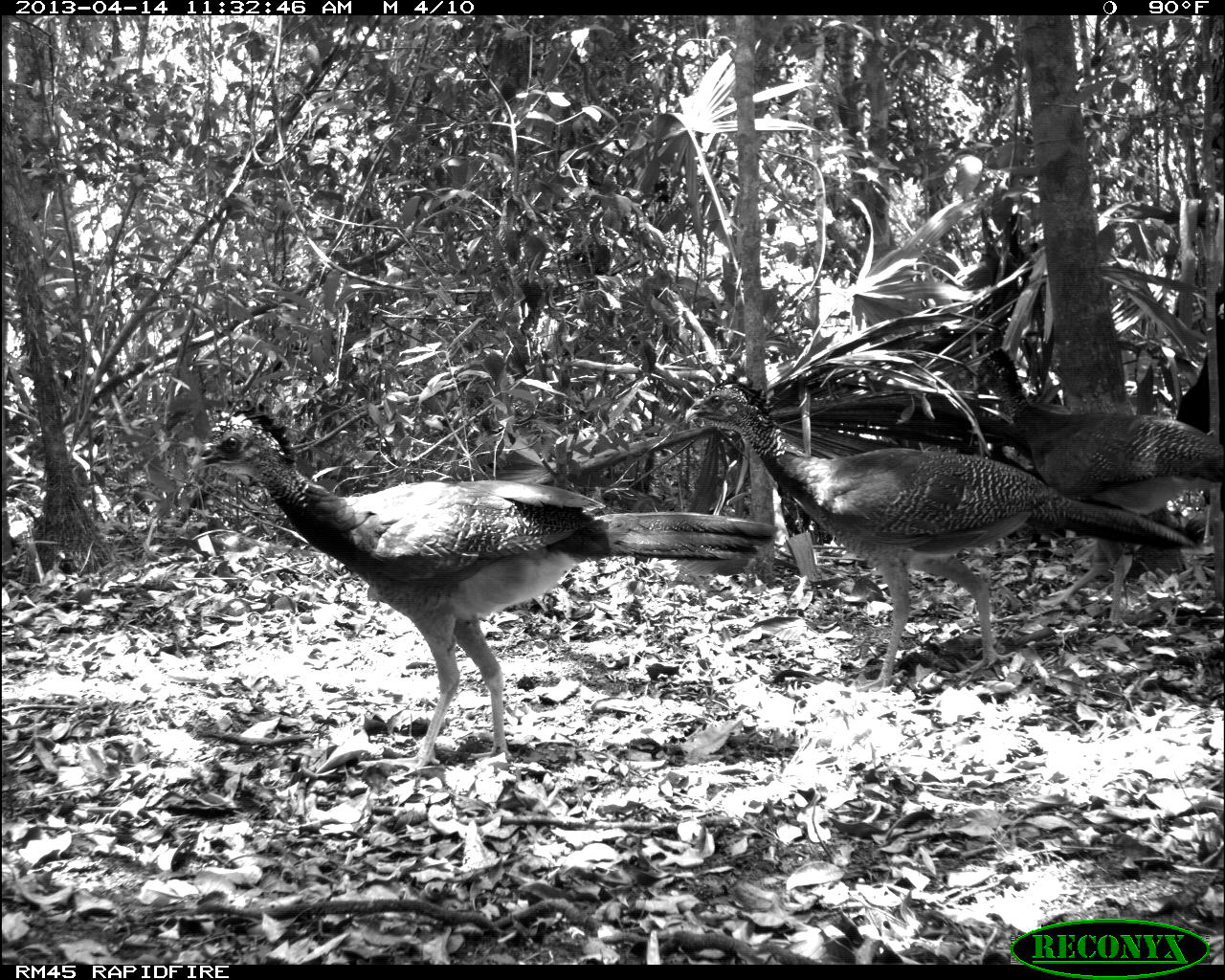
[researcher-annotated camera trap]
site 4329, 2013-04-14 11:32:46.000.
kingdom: Animalia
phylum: Chordata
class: Aves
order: Galliformes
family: Cracidae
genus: Crax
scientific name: Crax rubra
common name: great curassow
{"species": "Crax rubra (great curassow)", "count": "3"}